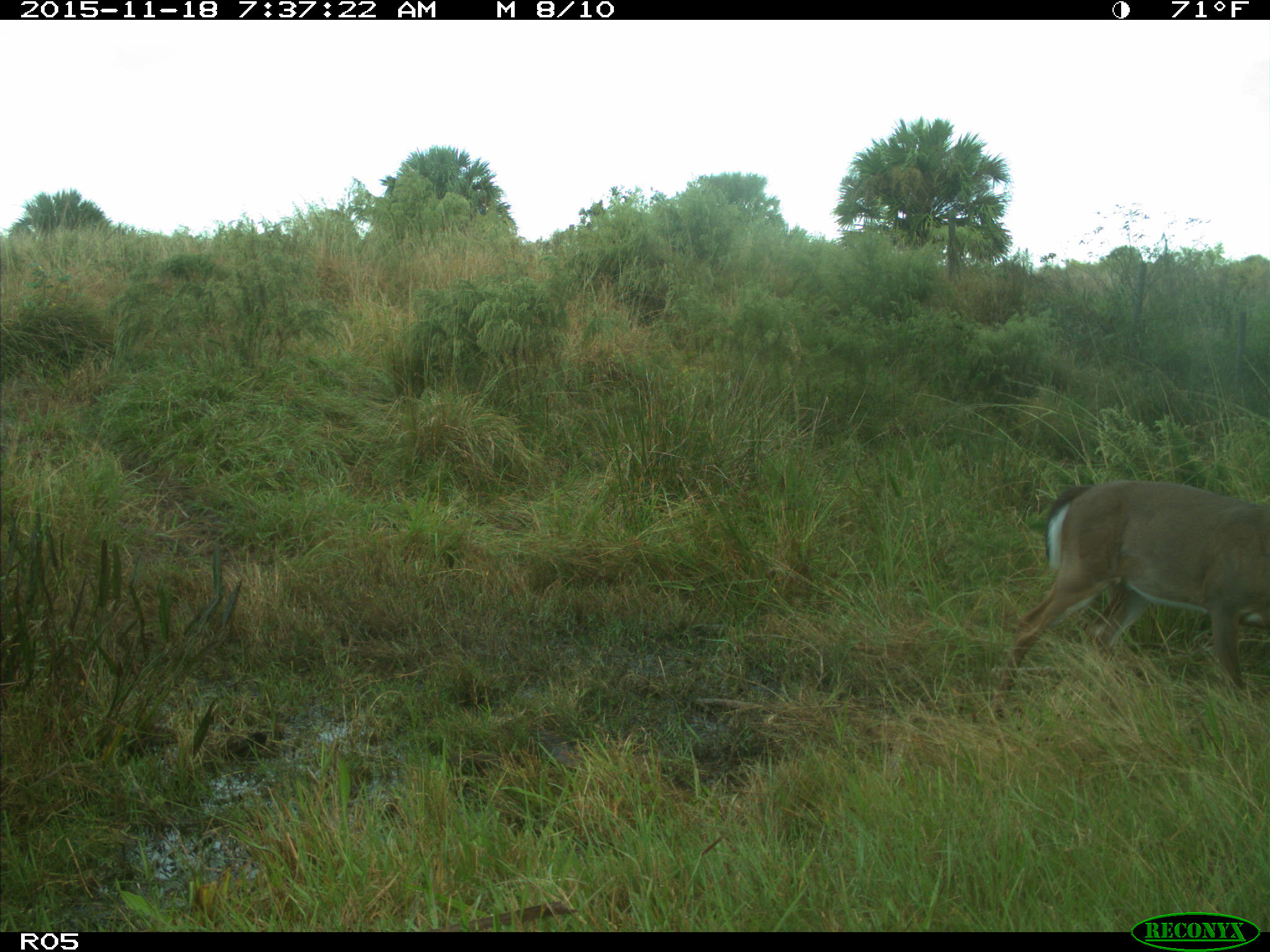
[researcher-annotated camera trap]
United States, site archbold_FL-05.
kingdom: Animalia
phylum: Chordata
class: Mammalia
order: Artiodactyla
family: Cervidae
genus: Odocoileus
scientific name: Odocoileus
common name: deer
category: unidentified deer